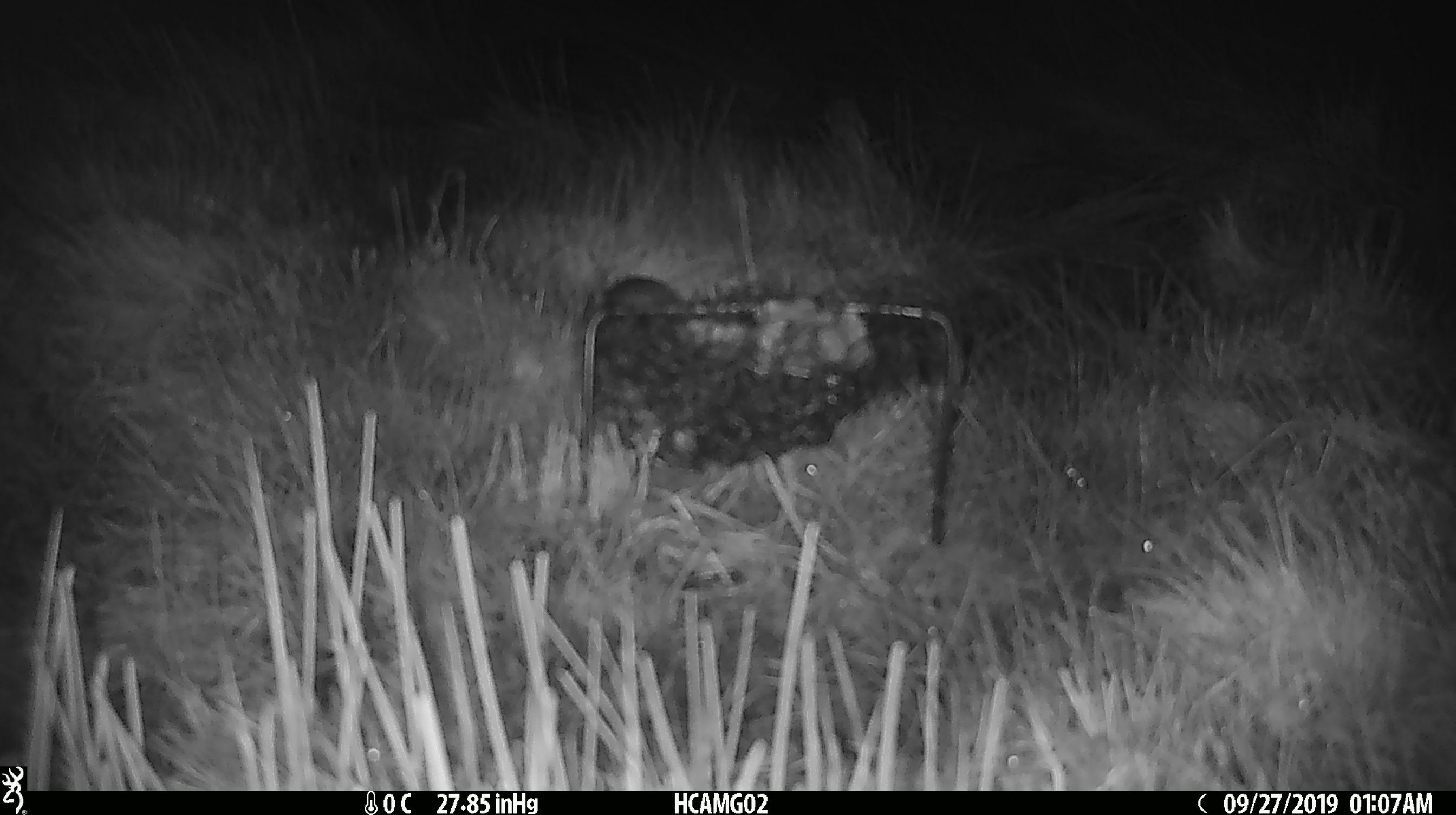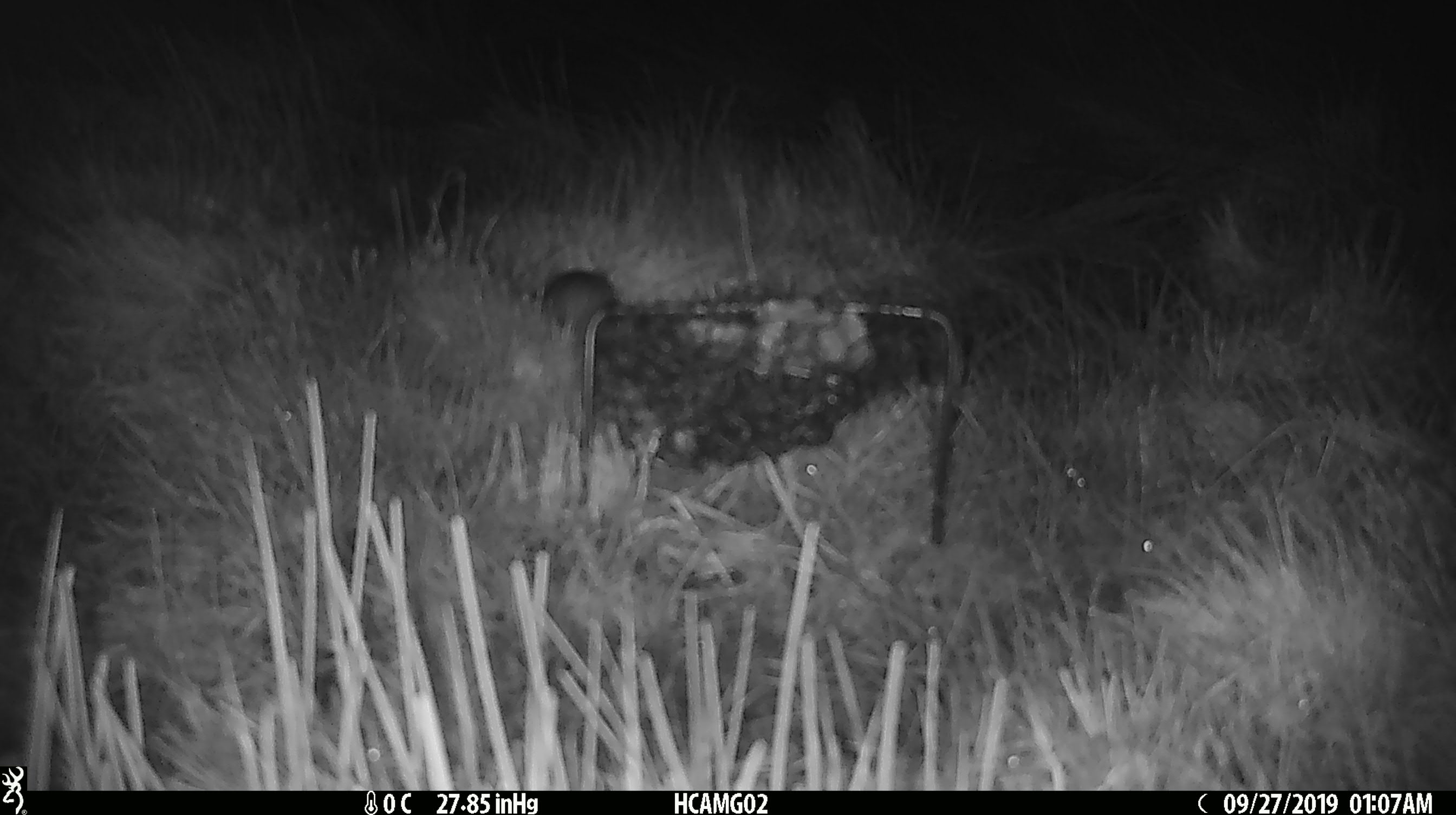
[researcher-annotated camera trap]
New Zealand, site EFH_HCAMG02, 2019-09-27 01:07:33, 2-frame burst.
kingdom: Animalia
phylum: Chordata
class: Mammalia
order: Rodentia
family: Muridae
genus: Mus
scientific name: Mus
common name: mouse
Mouse (Mus).